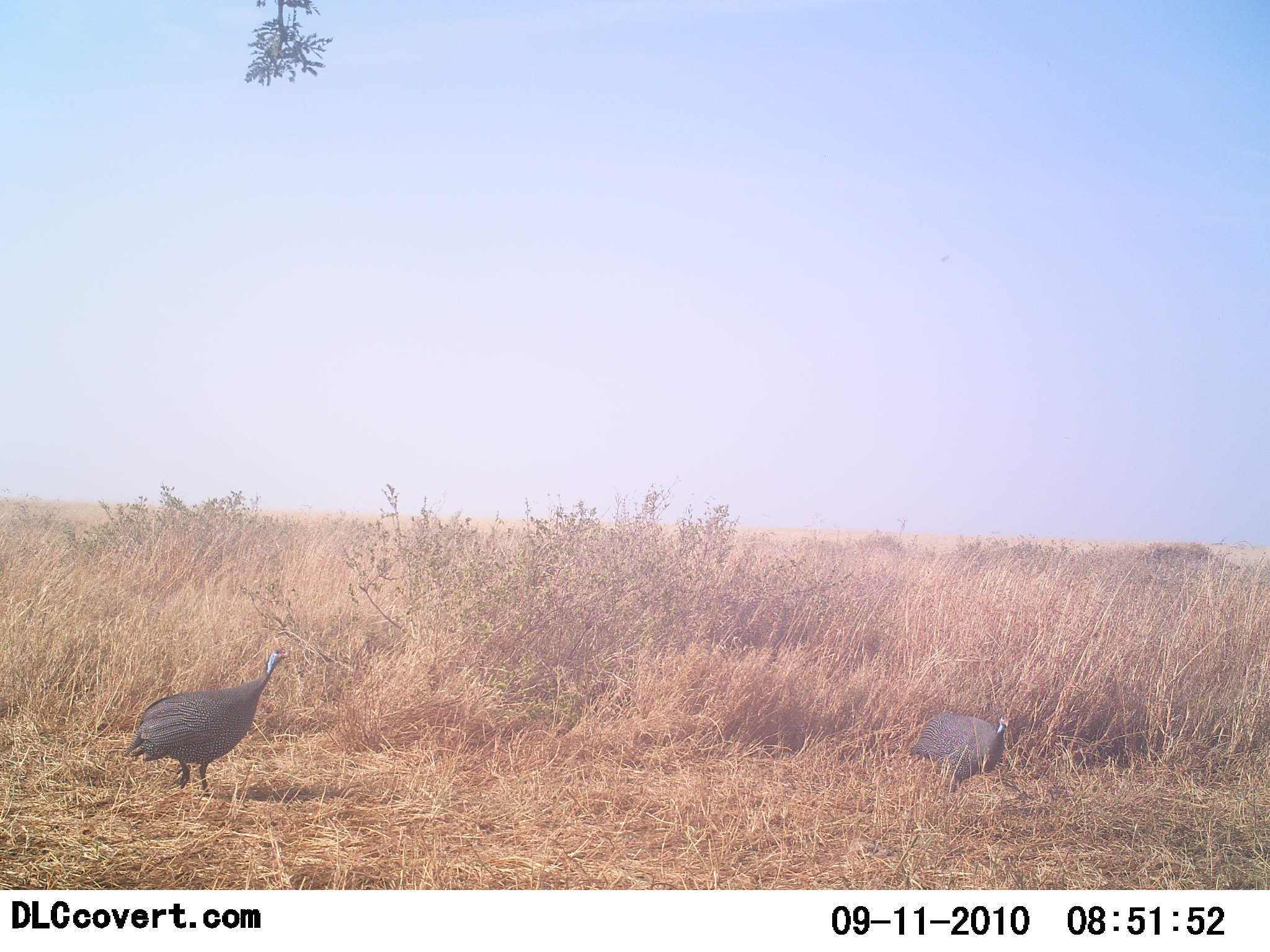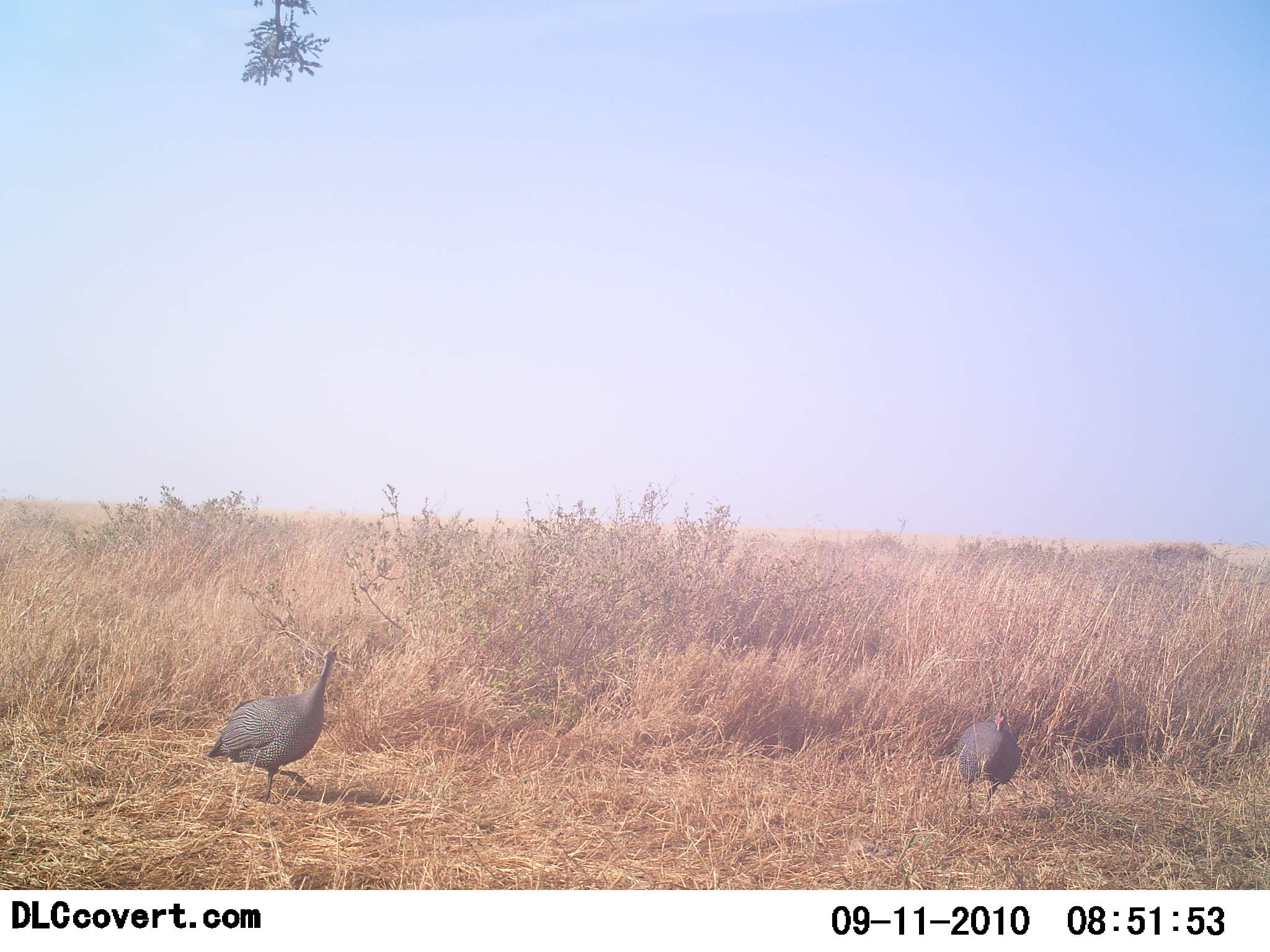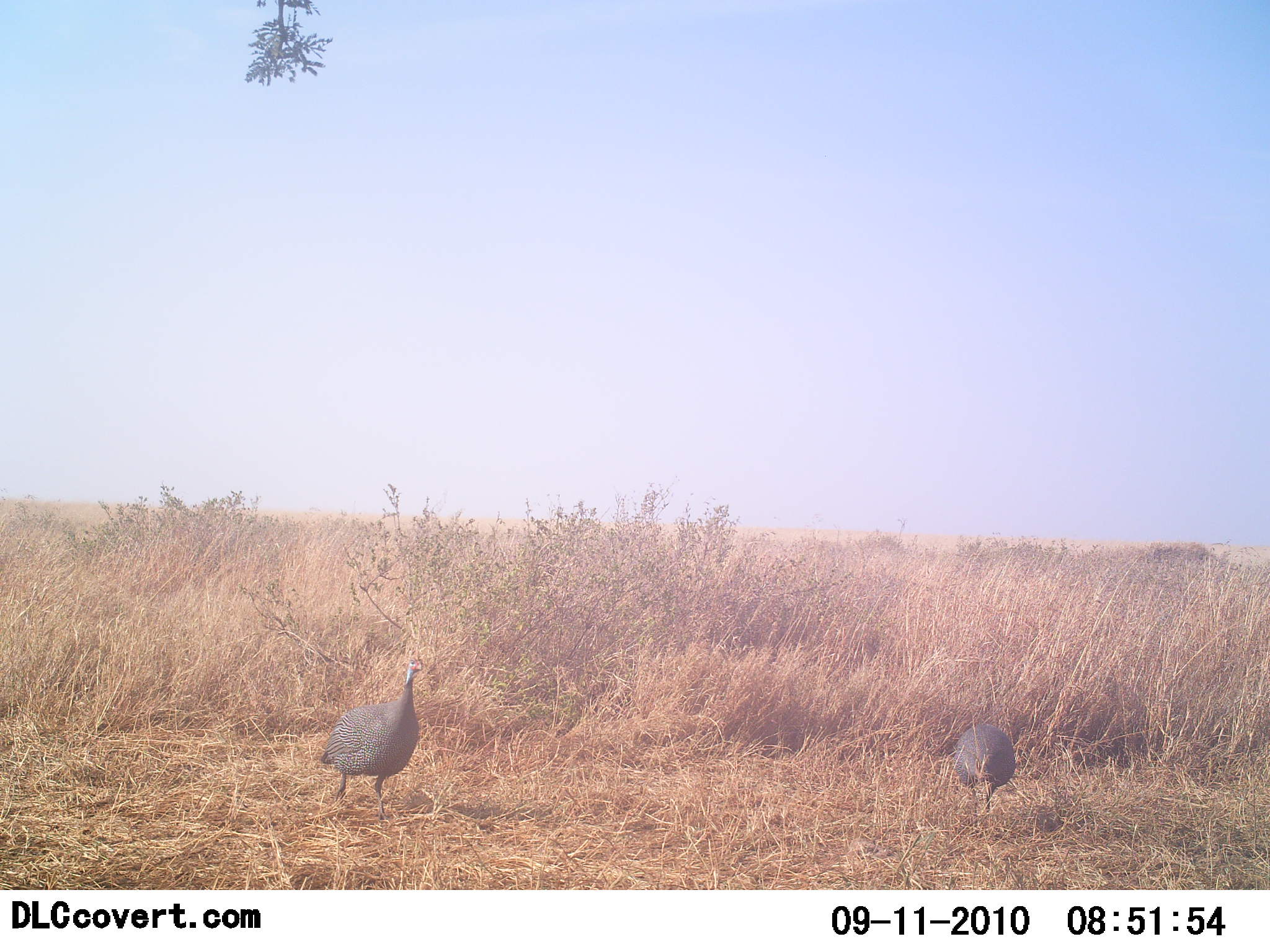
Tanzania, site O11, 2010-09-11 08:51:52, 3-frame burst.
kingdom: Animalia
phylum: Chordata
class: Aves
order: Galliformes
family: Numididae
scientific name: Numididae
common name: guinea fowl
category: guineafowl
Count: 2.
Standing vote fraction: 12%.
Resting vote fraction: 0%.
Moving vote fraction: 94%.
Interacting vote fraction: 0%.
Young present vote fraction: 0%.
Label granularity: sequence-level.